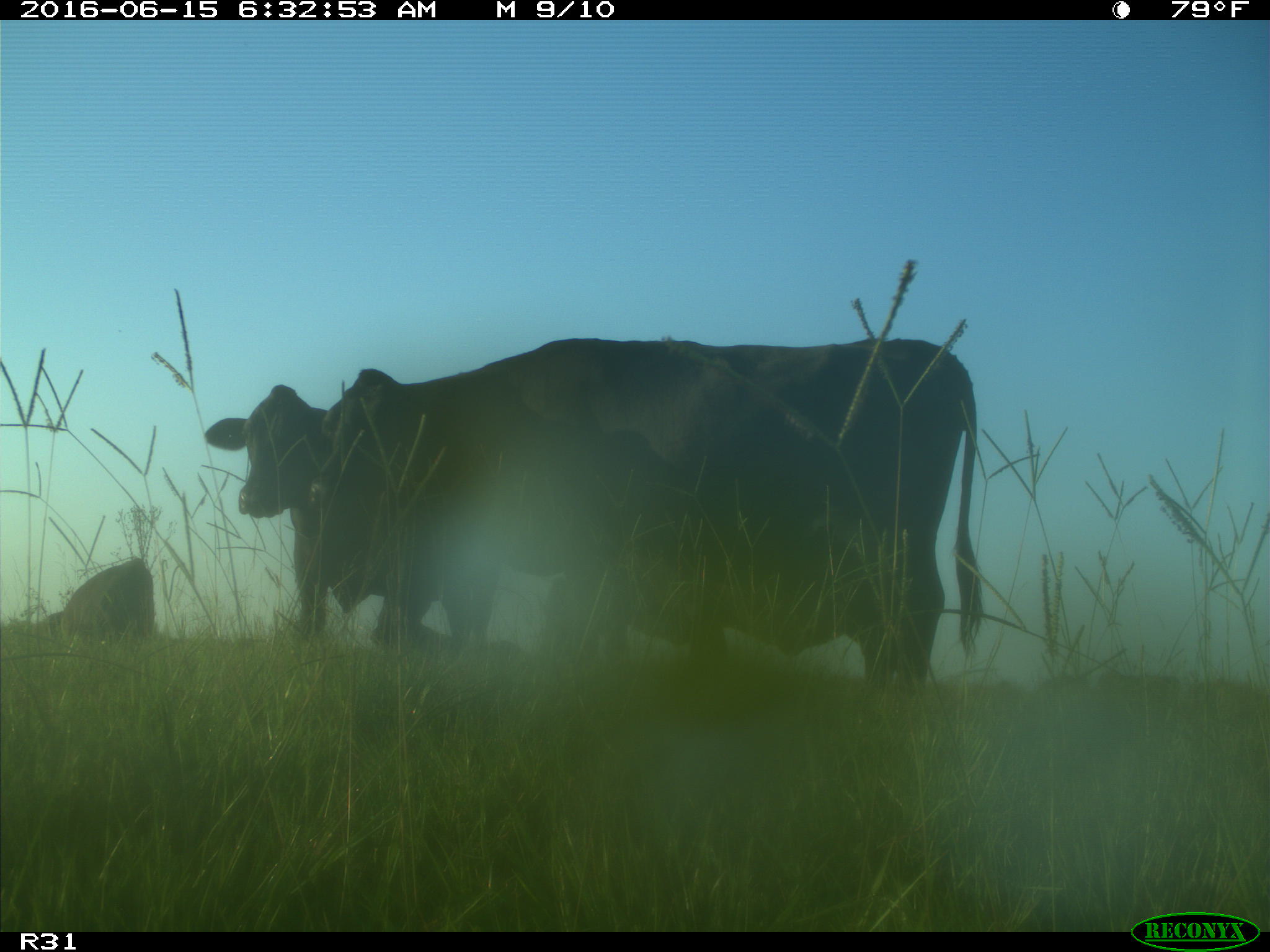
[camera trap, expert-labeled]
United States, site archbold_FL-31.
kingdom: Animalia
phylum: Chordata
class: Mammalia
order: Artiodactyla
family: Bovidae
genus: Bos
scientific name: Bos taurus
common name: domestic cow